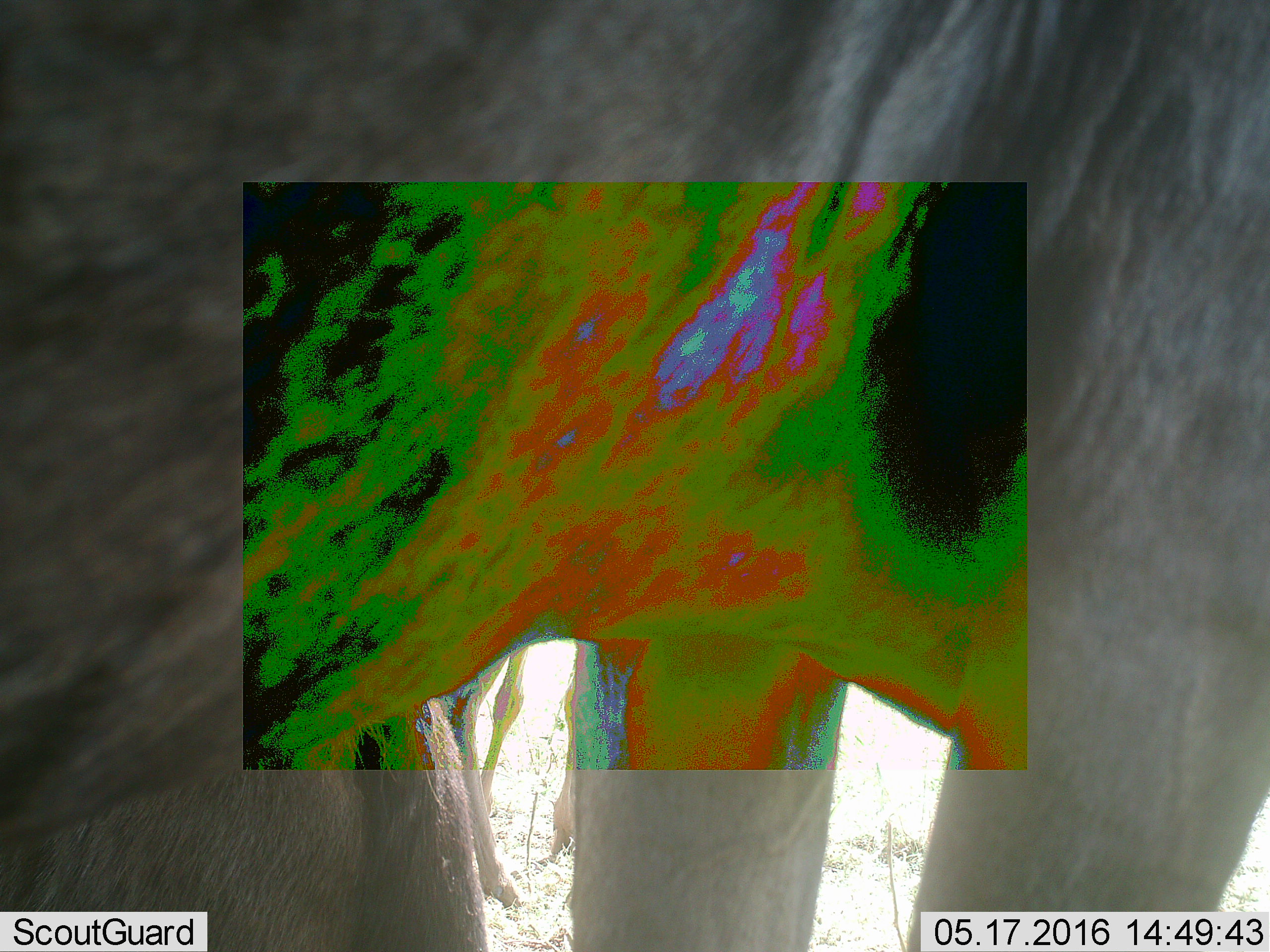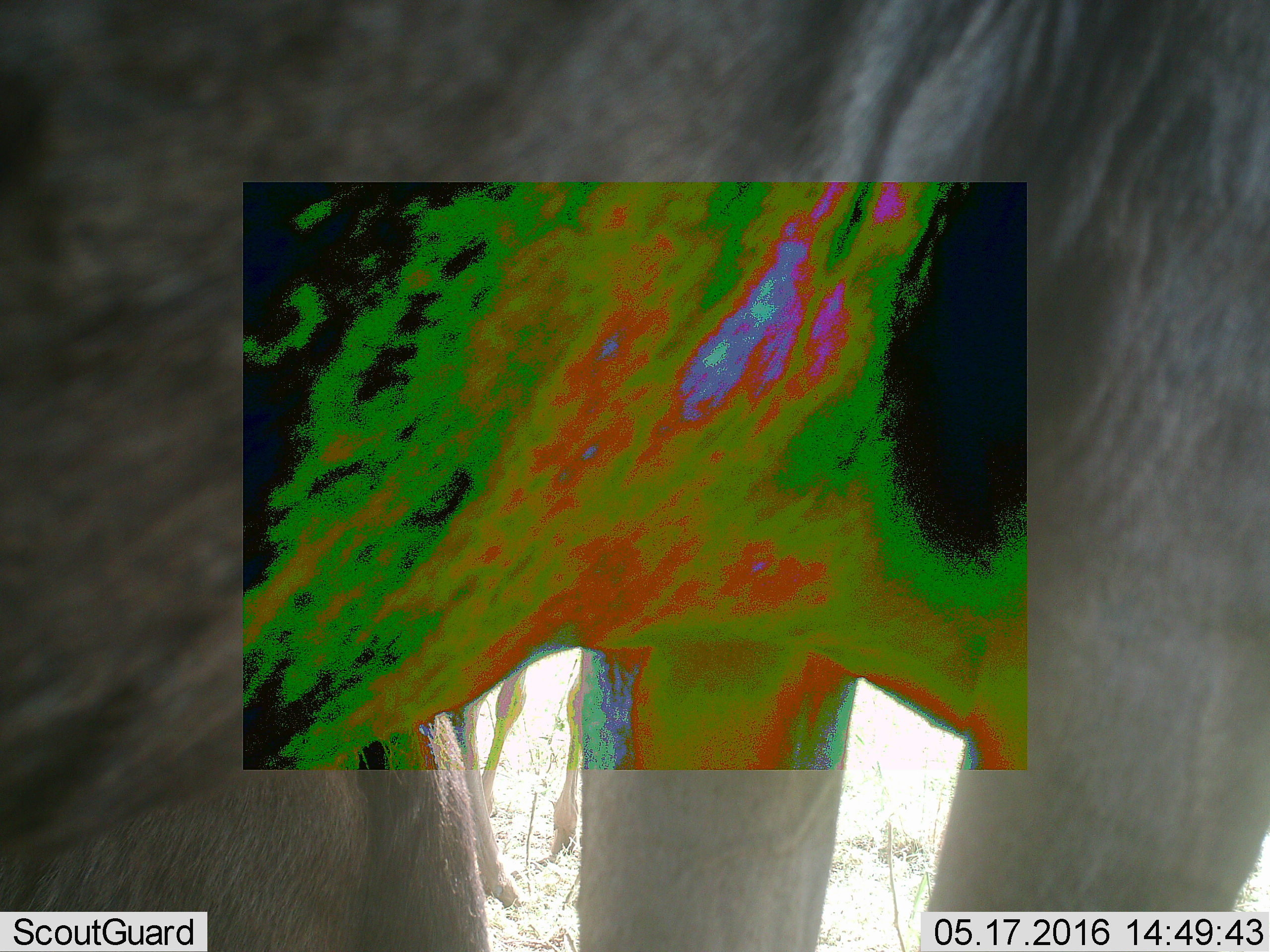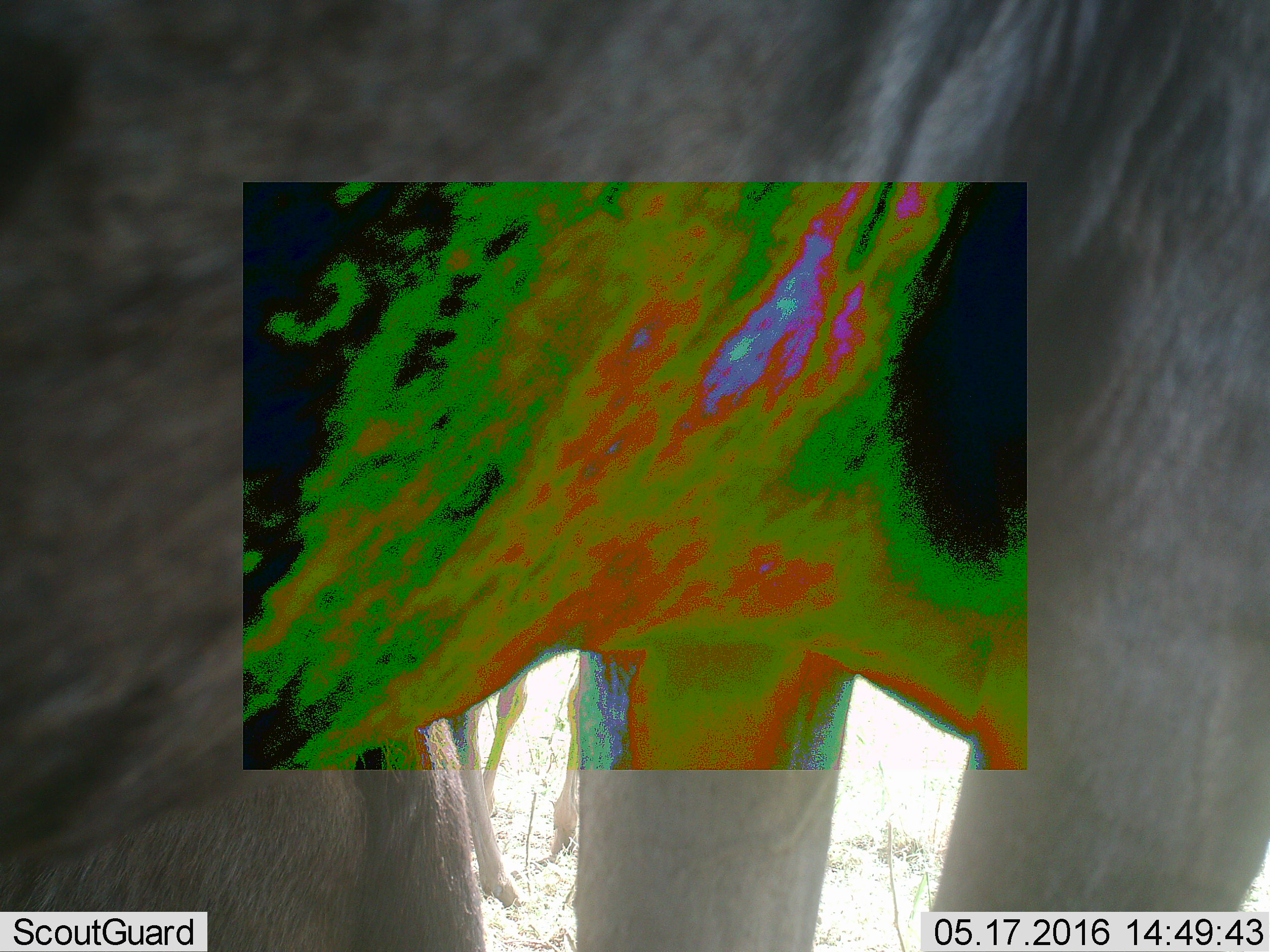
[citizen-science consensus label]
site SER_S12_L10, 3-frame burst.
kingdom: Animalia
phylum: Chordata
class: Mammalia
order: Artiodactyla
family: Bovidae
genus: Connochaetes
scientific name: Connochaetes taurinus taurinus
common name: blue wildebeest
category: wildebeestblue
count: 3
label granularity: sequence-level